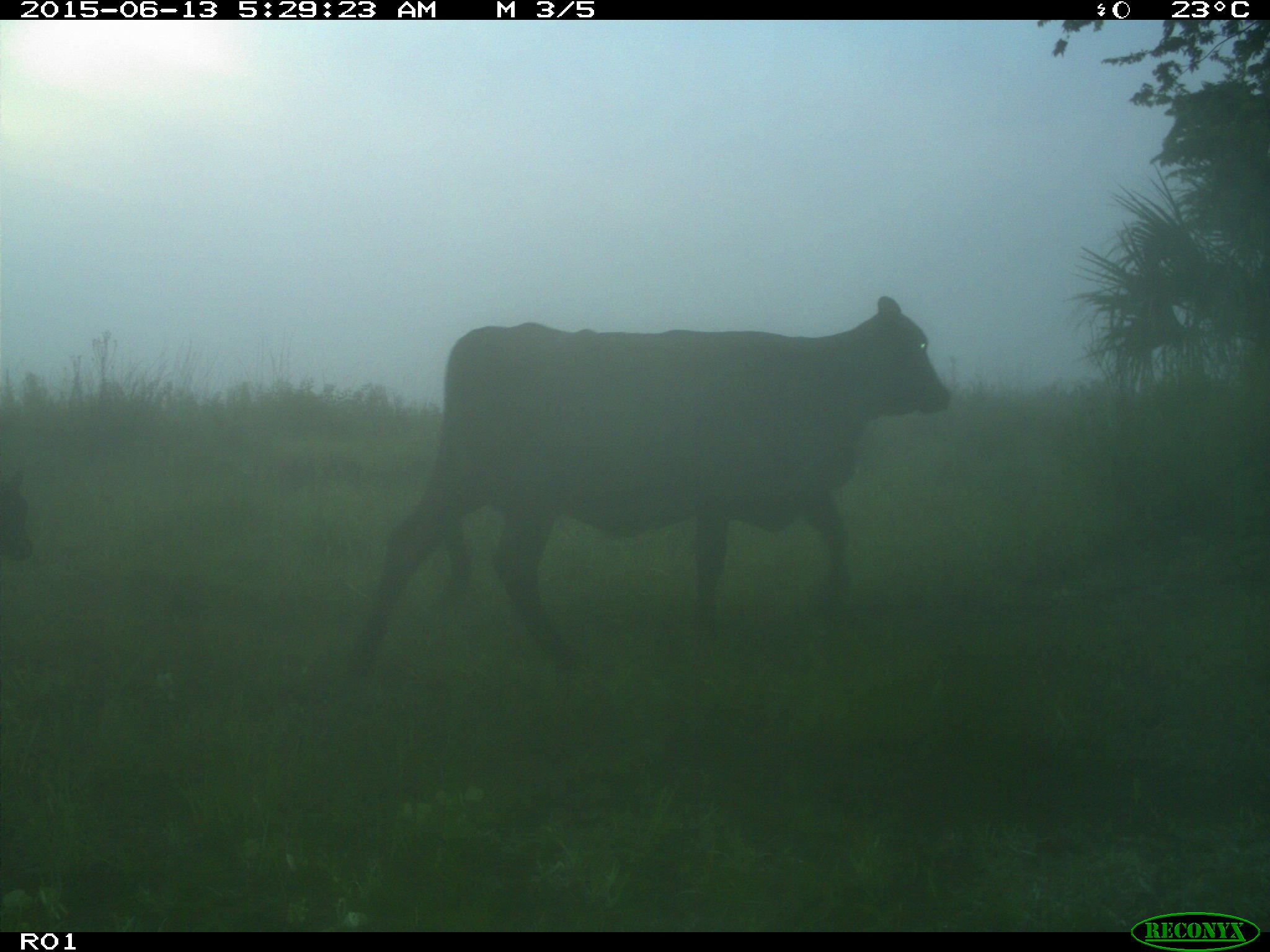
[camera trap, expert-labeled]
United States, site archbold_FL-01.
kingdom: Animalia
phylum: Chordata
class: Mammalia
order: Artiodactyla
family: Bovidae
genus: Bos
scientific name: Bos taurus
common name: domestic cow